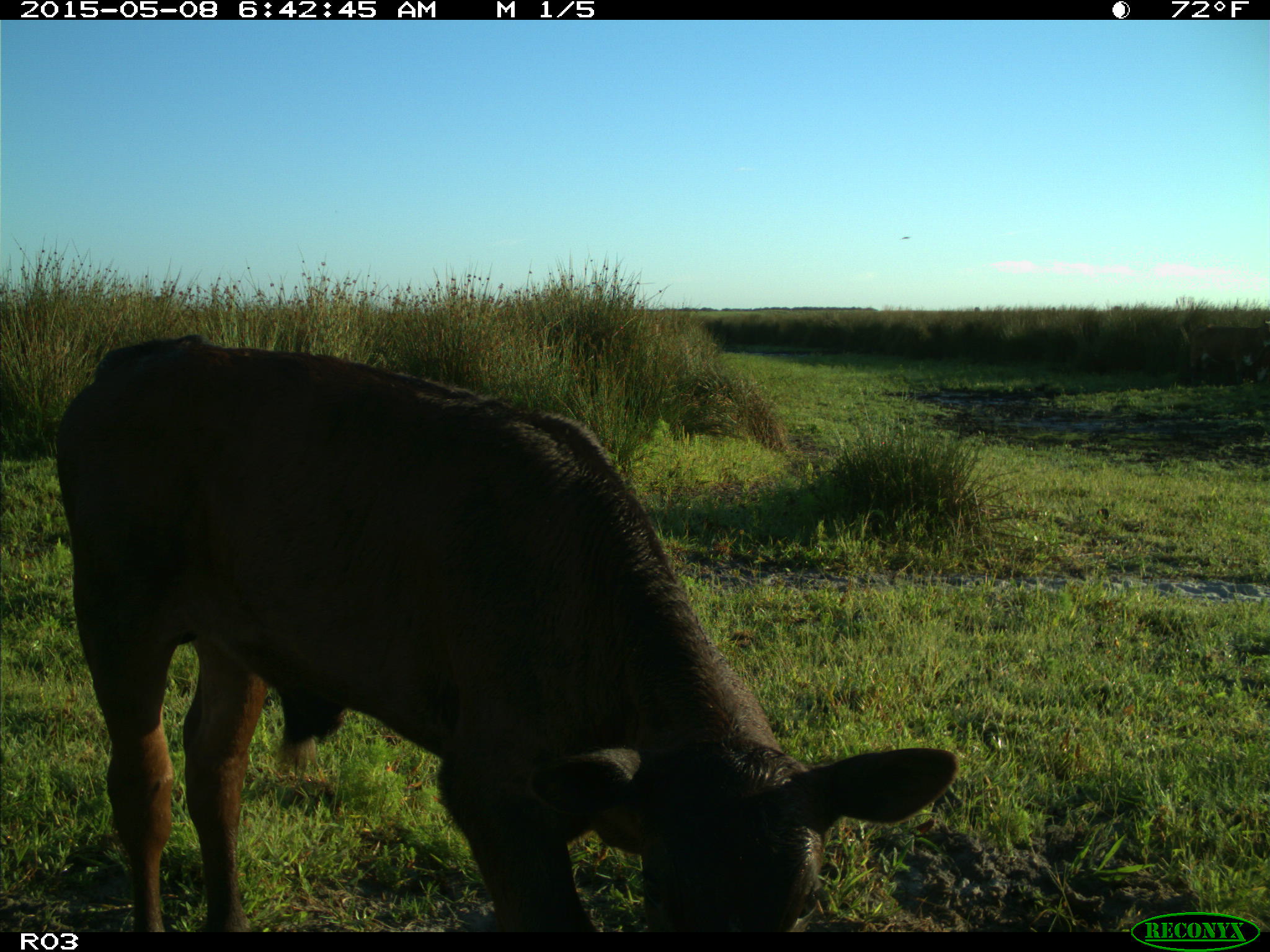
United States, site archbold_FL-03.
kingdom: Animalia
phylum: Chordata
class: Mammalia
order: Artiodactyla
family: Bovidae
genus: Bos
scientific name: Bos taurus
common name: domestic cow